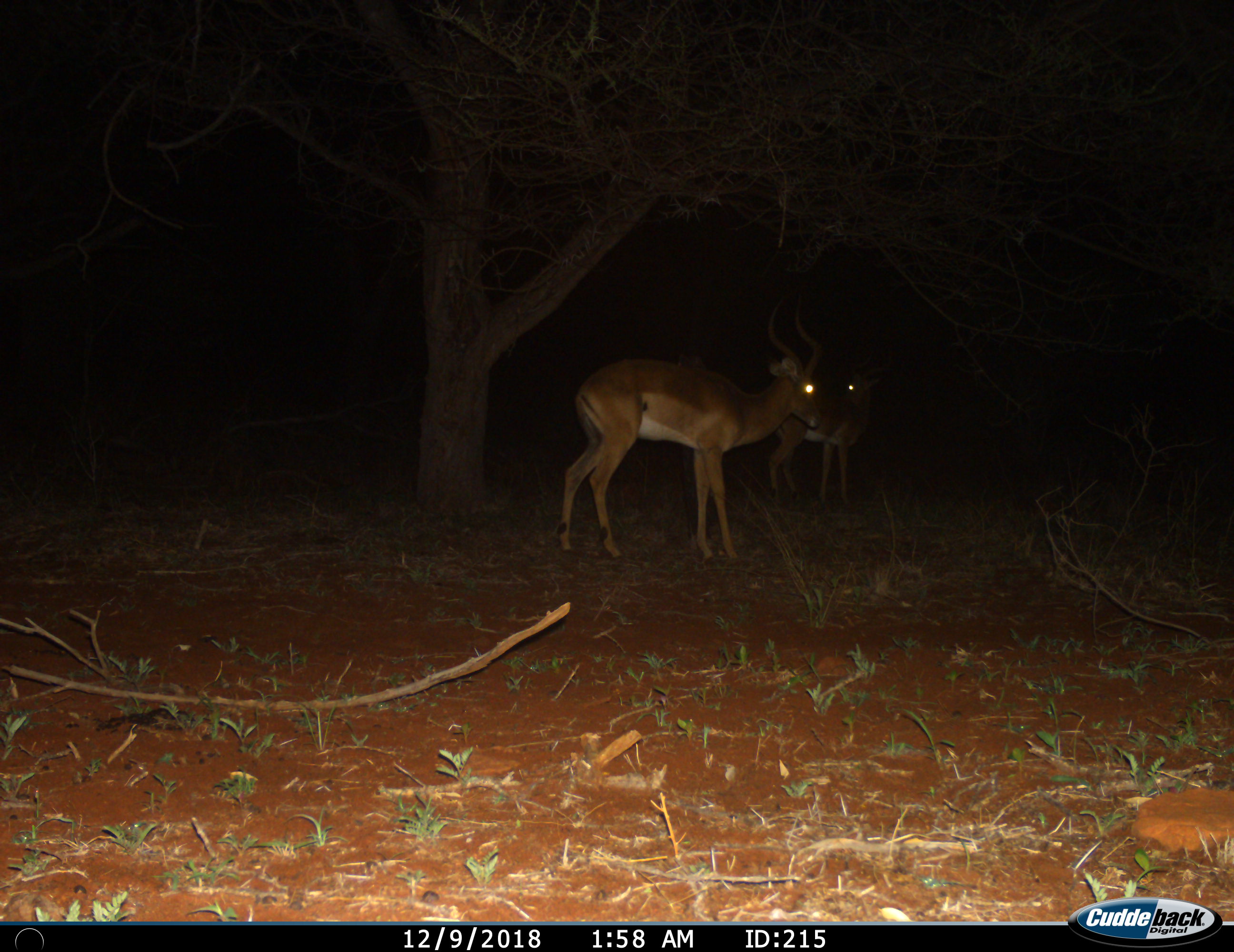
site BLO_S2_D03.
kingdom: Animalia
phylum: Chordata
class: Mammalia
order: Artiodactyla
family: Bovidae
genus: Aepyceros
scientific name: Aepyceros melampus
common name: impala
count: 2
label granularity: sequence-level